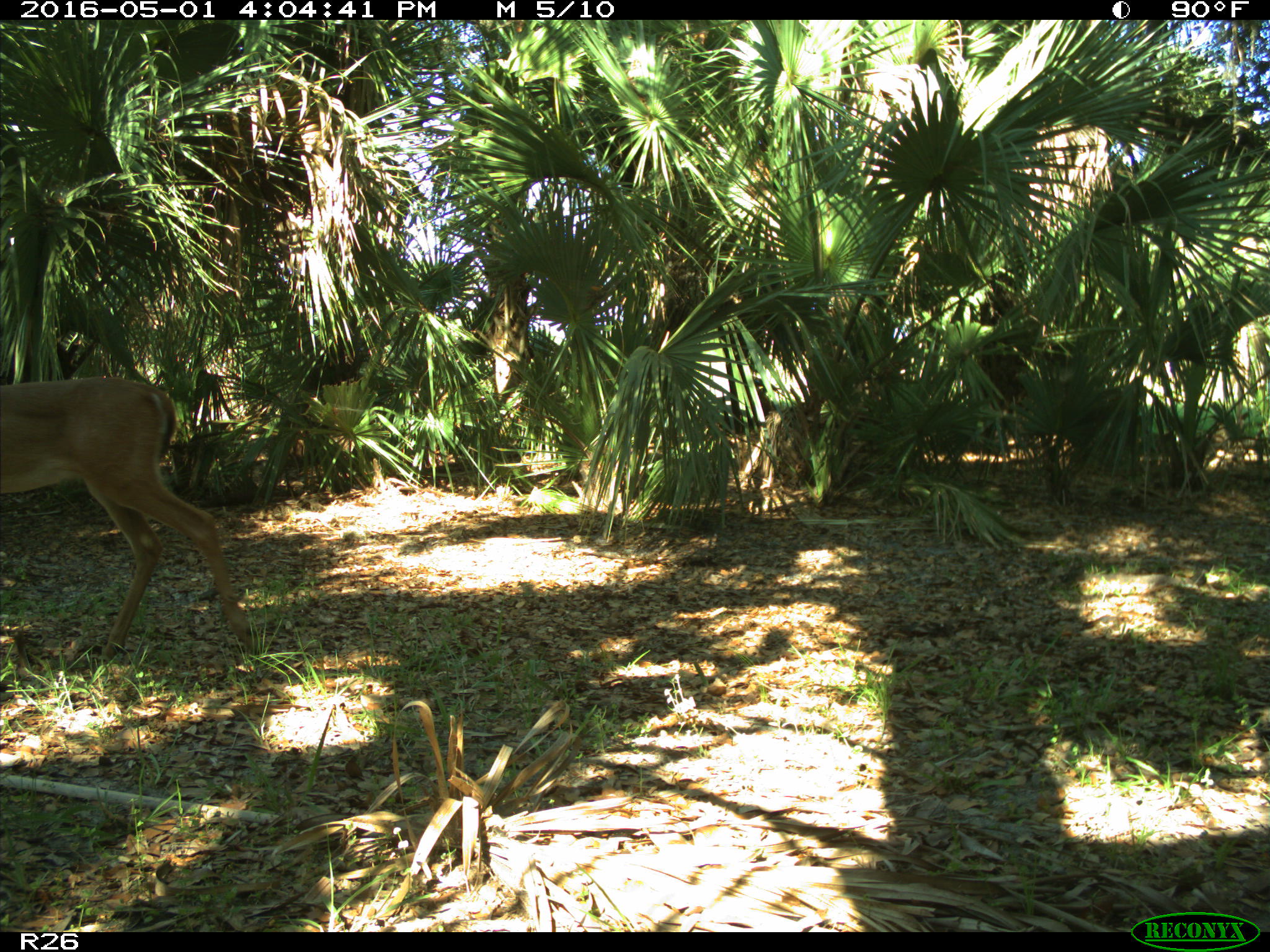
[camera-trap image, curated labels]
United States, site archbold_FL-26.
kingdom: Animalia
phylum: Chordata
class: Mammalia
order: Artiodactyla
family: Cervidae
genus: Odocoileus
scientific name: Odocoileus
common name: deer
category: unidentified deer